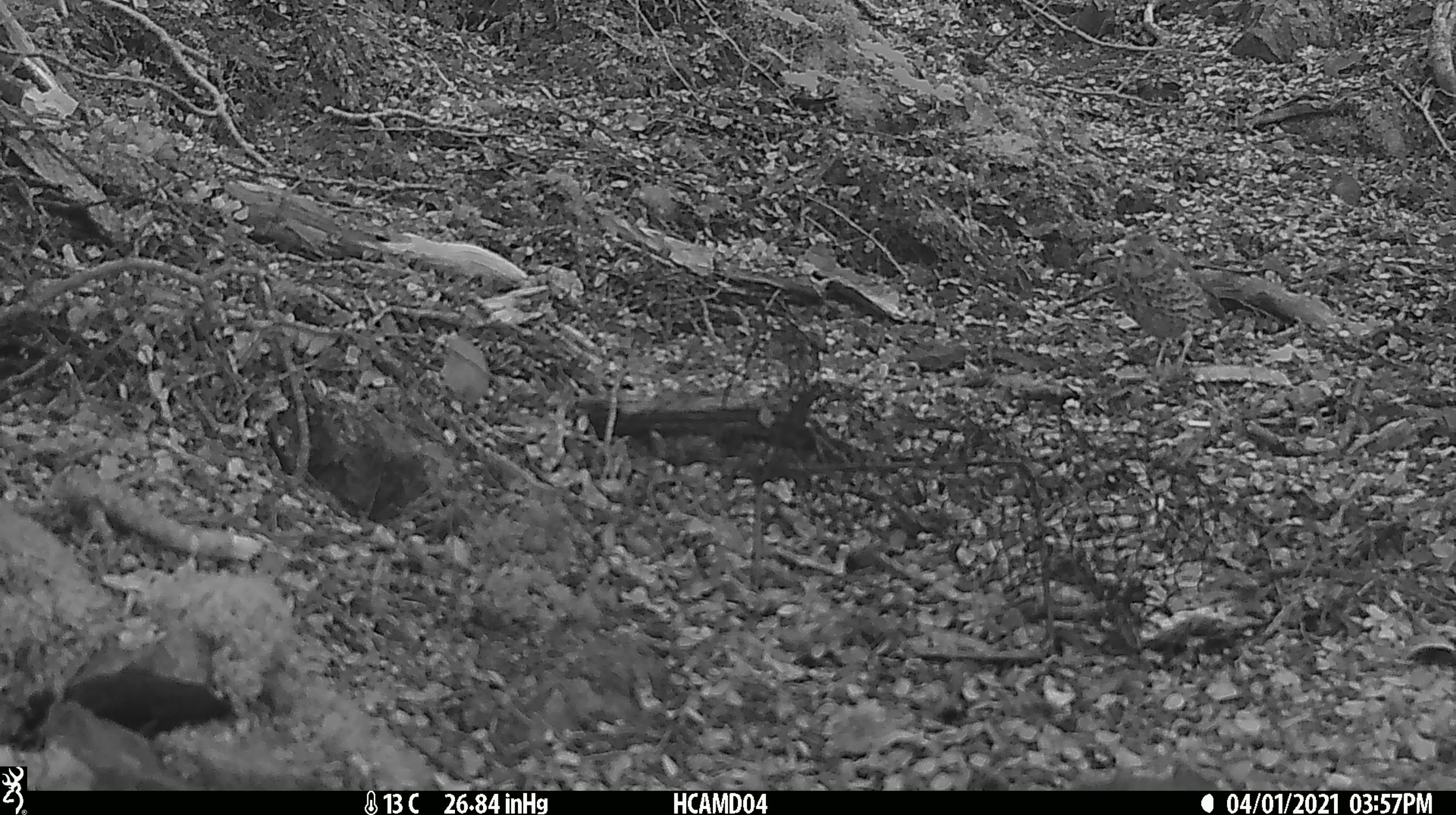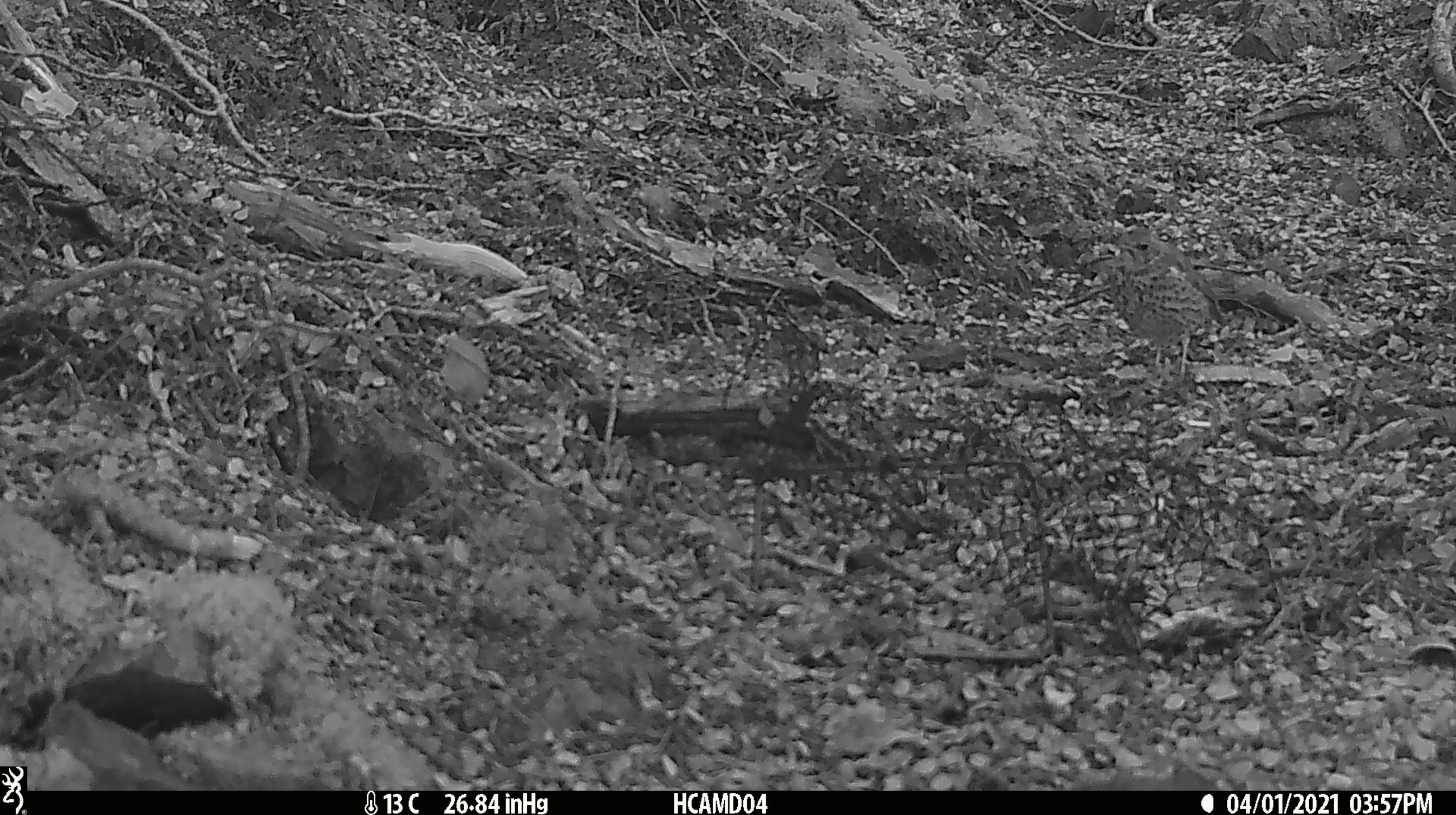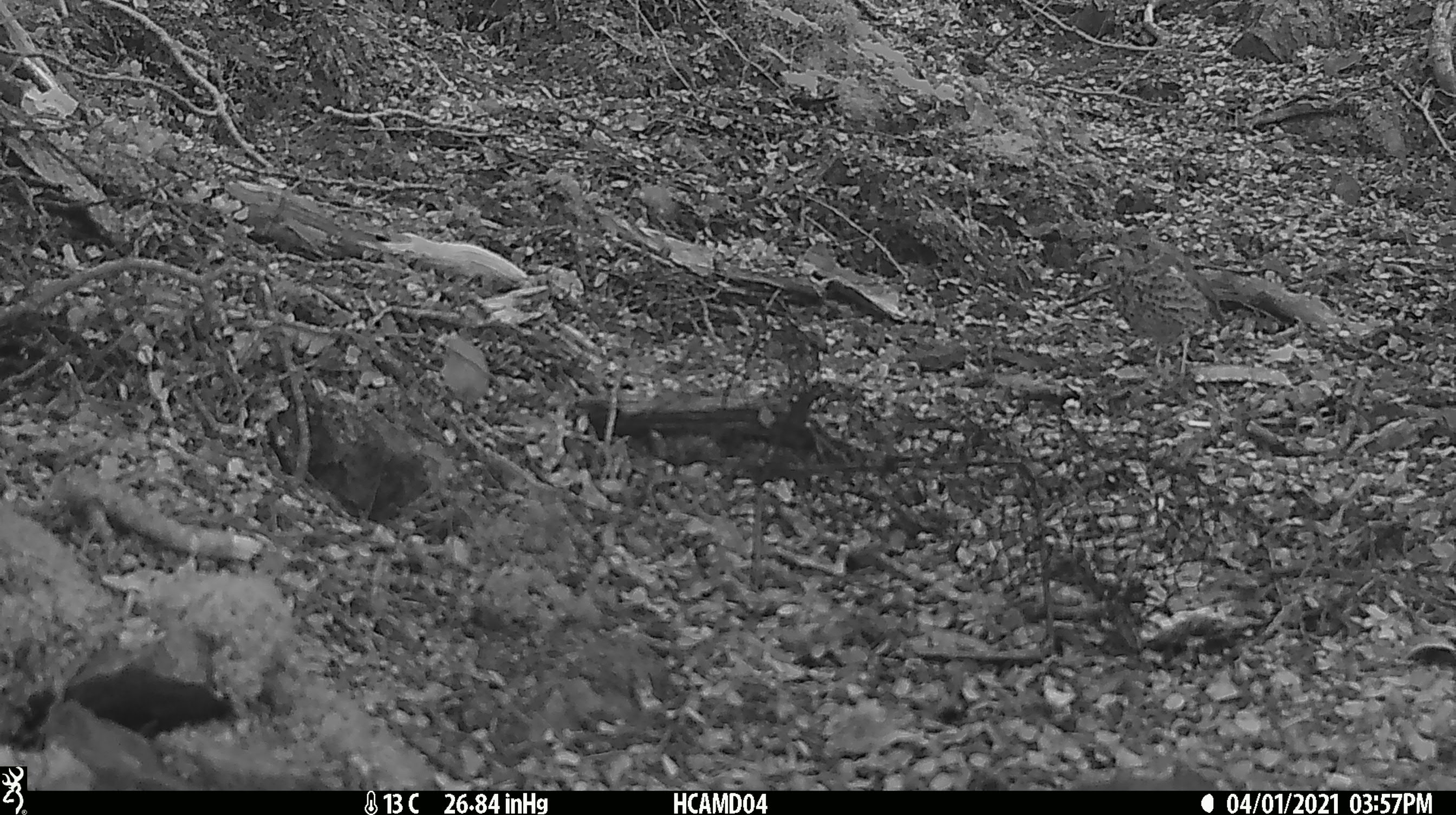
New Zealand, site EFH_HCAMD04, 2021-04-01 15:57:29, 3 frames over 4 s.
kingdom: Animalia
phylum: Chordata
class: Aves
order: Passeriformes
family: Turdidae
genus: Turdus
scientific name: Turdus philomelos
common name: song thrush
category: thrush